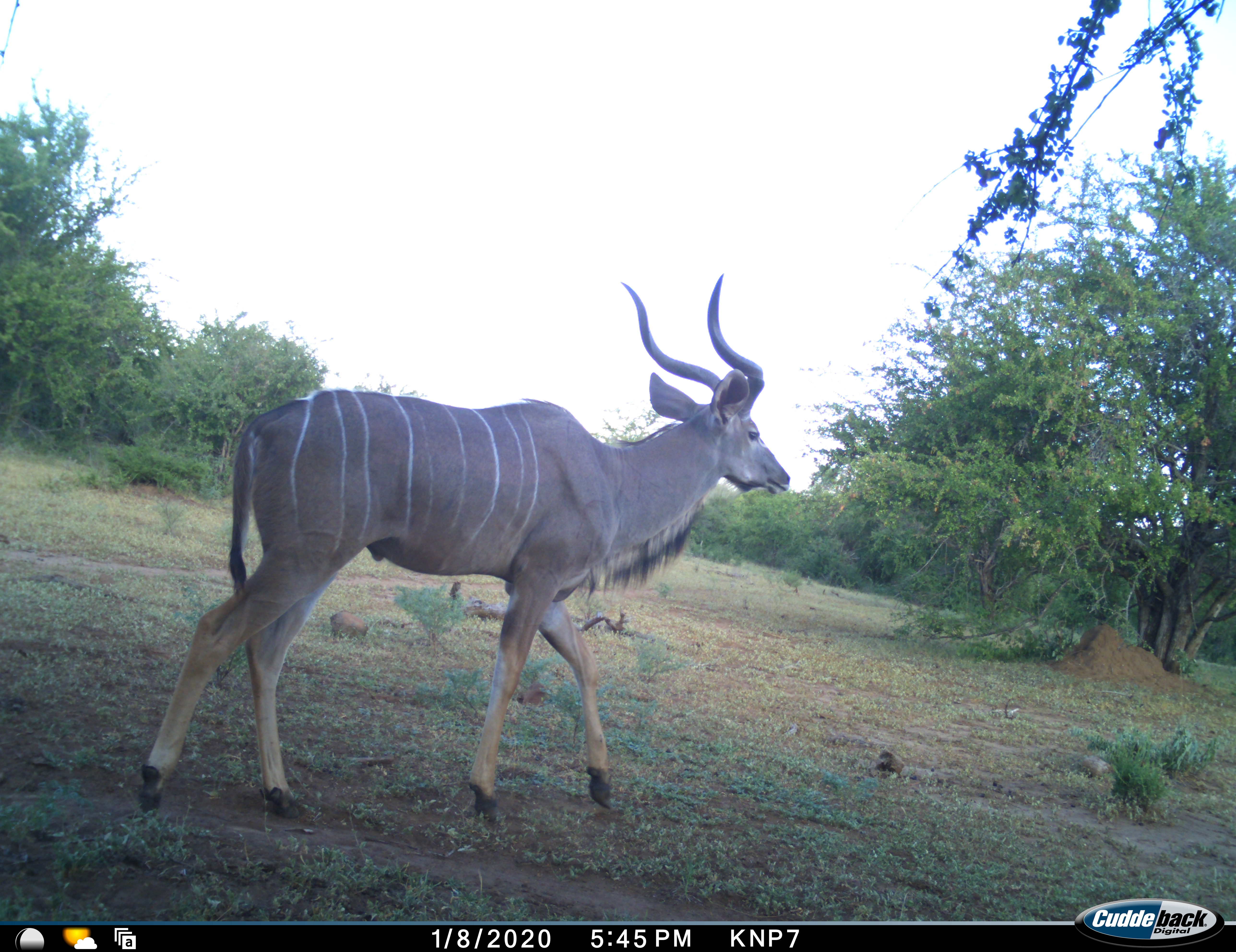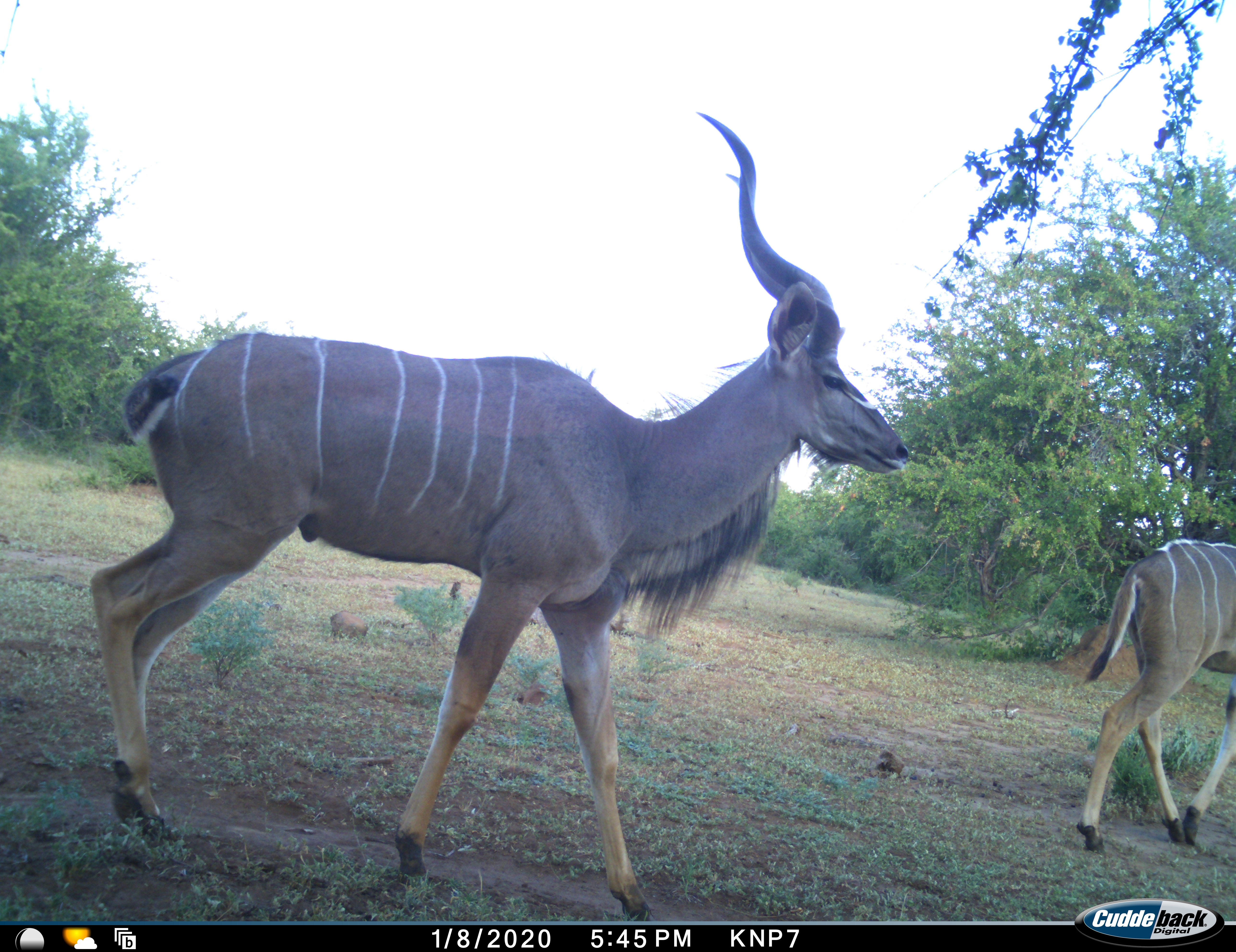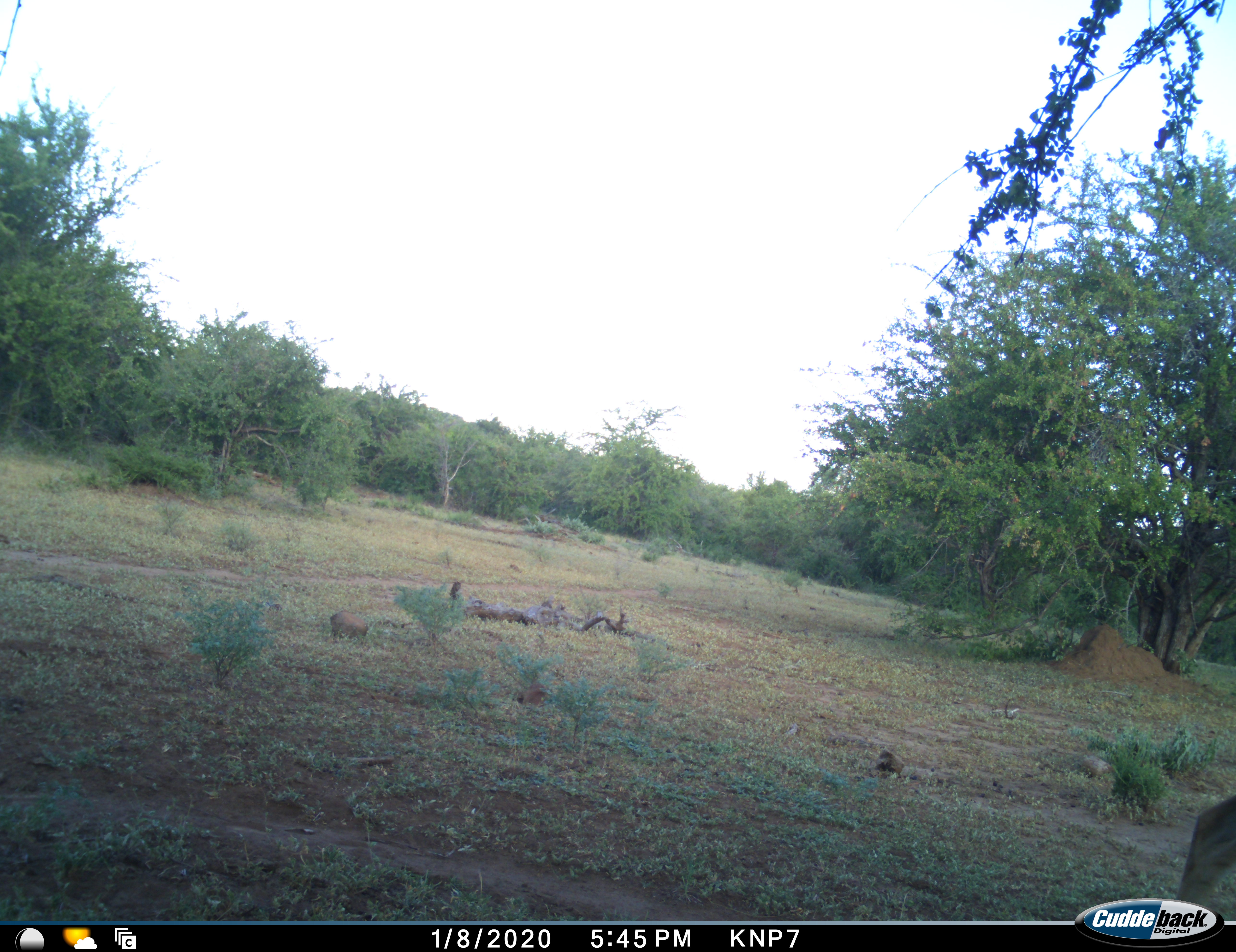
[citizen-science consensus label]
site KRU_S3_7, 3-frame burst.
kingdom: Animalia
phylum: Chordata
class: Mammalia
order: Artiodactyla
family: Bovidae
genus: Tragelaphus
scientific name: Tragelaphus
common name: kudu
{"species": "kudu (Tragelaphus)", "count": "2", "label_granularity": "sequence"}